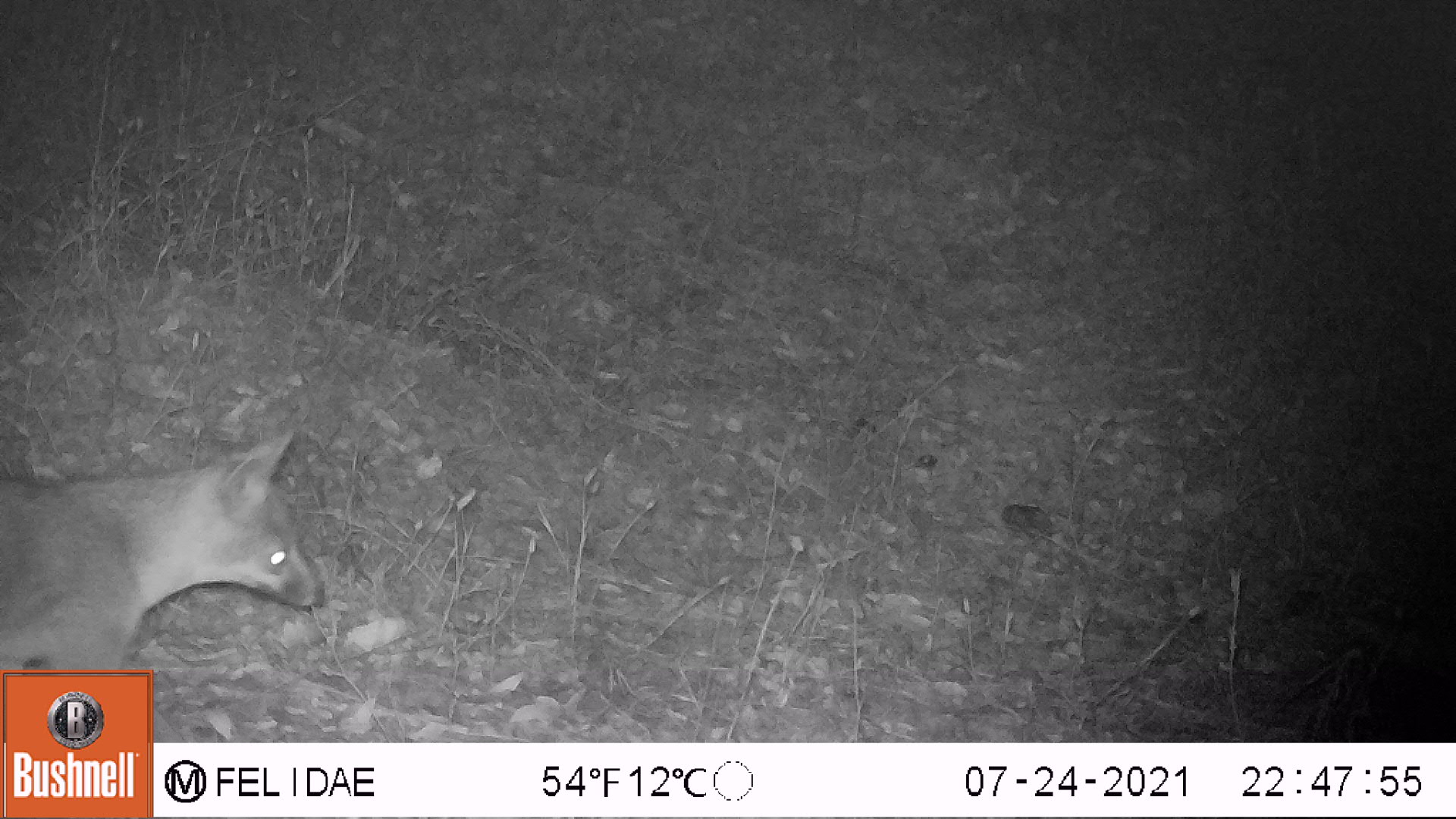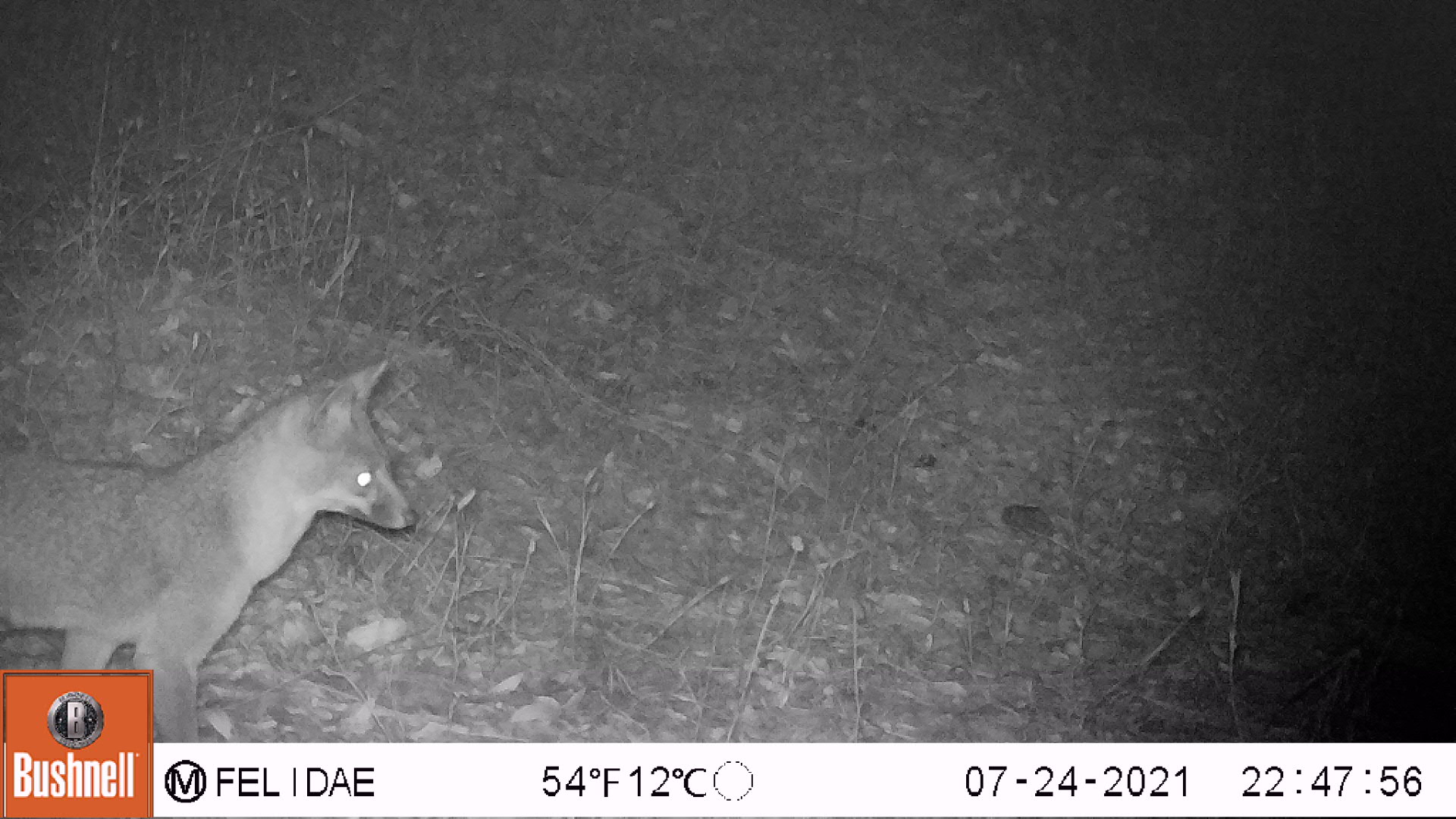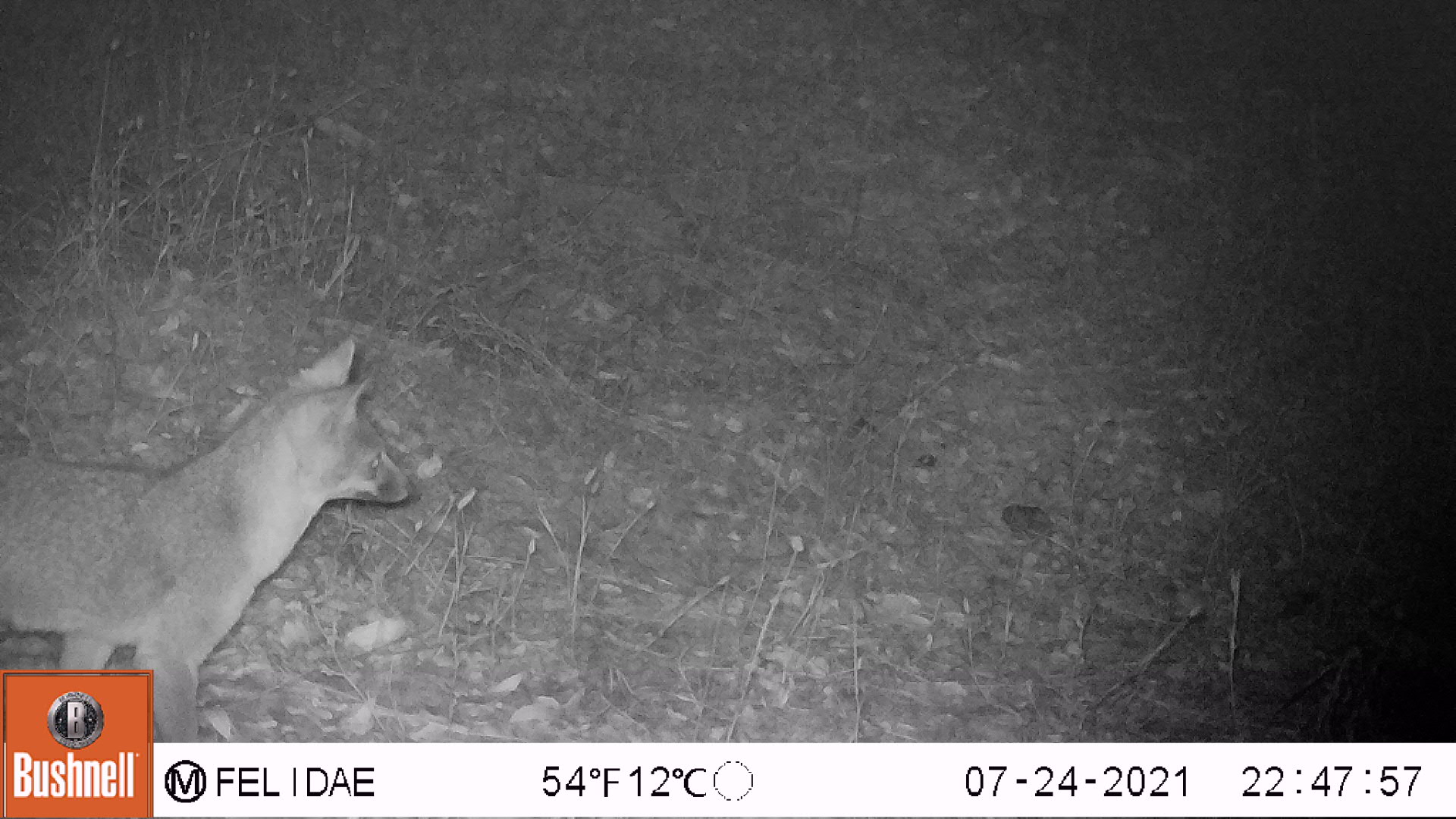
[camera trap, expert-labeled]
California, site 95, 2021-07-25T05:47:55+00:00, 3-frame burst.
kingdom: Animalia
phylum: Chordata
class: Mammalia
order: Carnivora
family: Canidae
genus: Urocyon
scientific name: Urocyon cinereoargenteus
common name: gray fox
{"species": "gray fox (Urocyon cinereoargenteus)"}